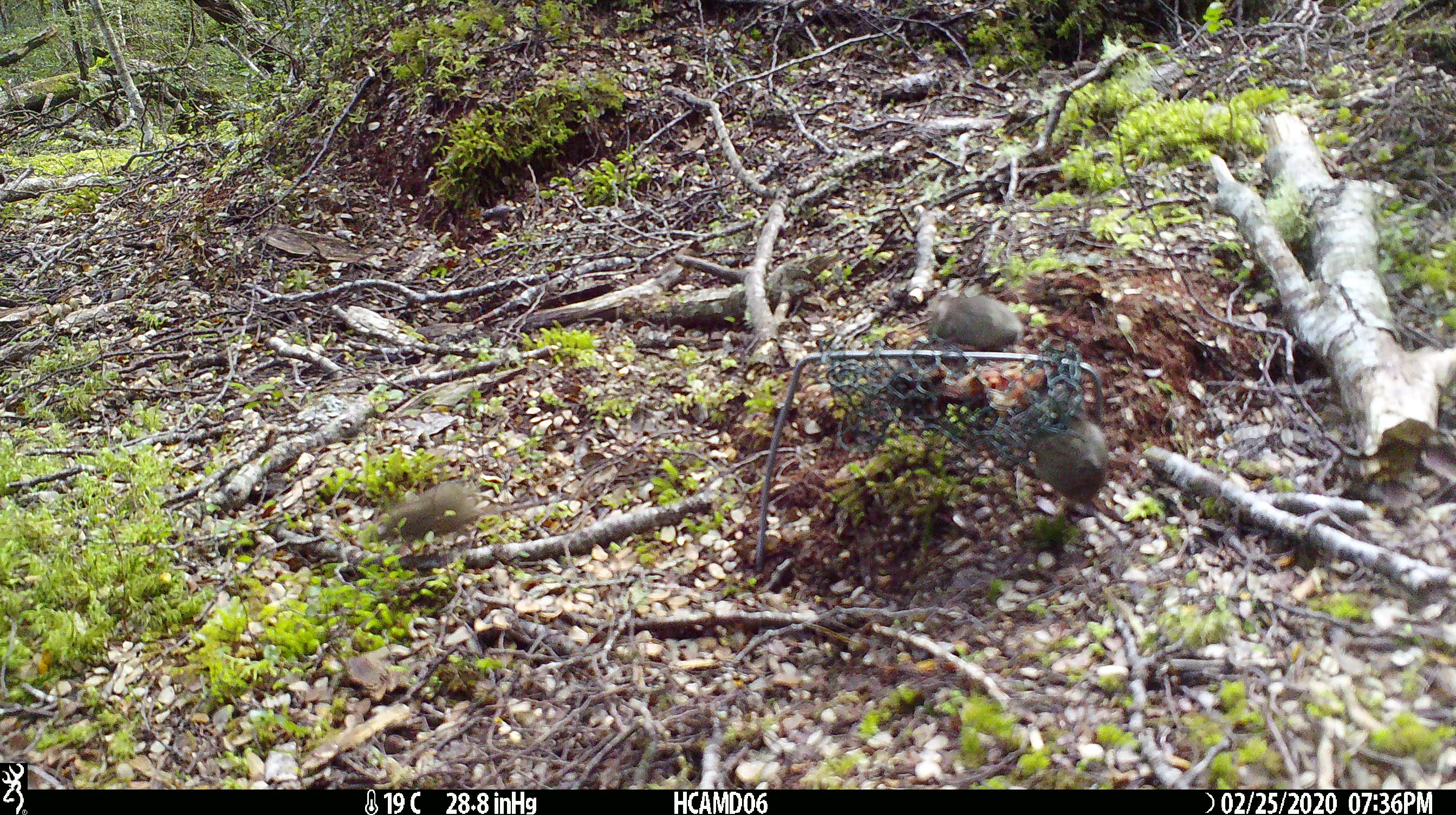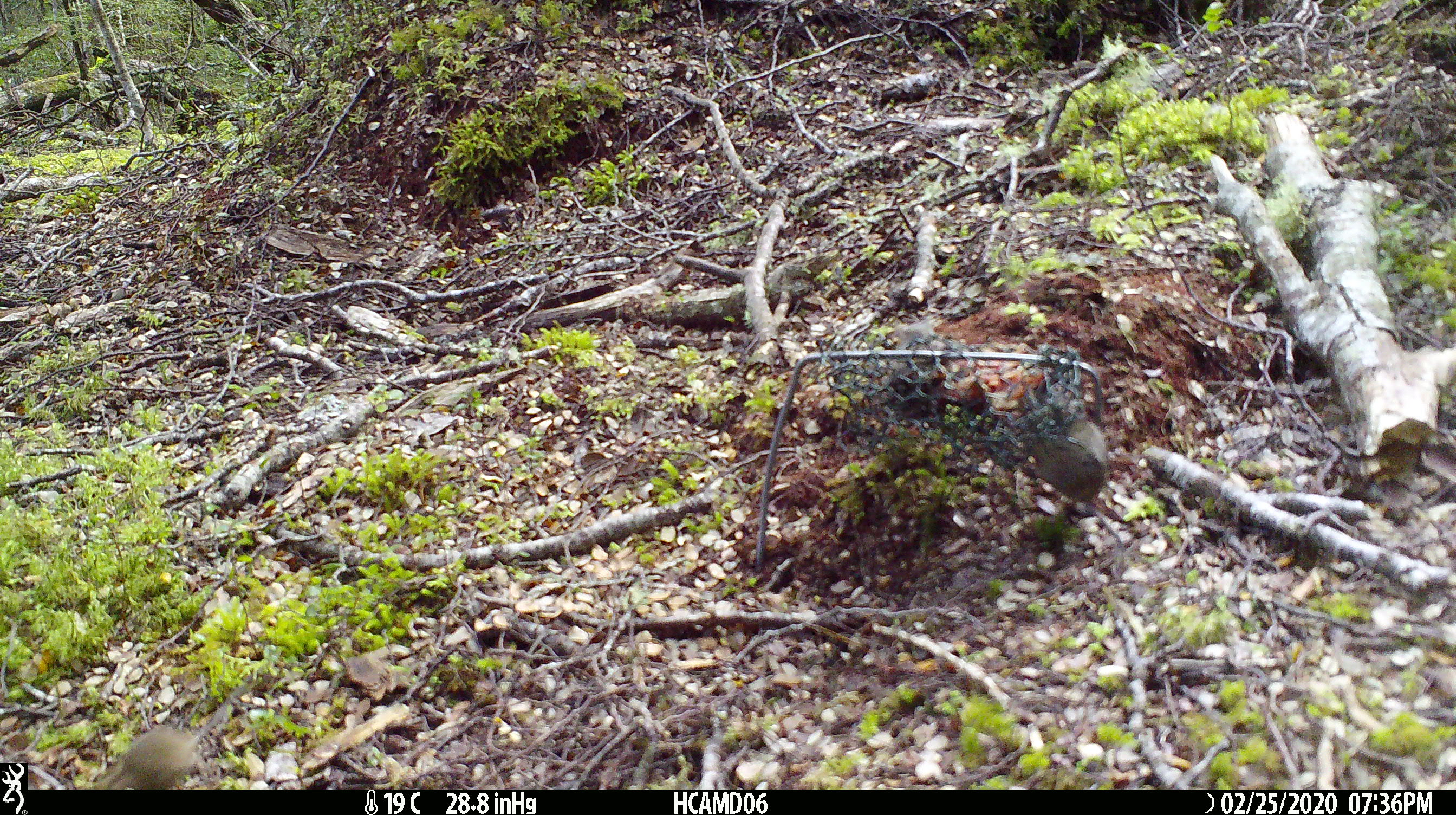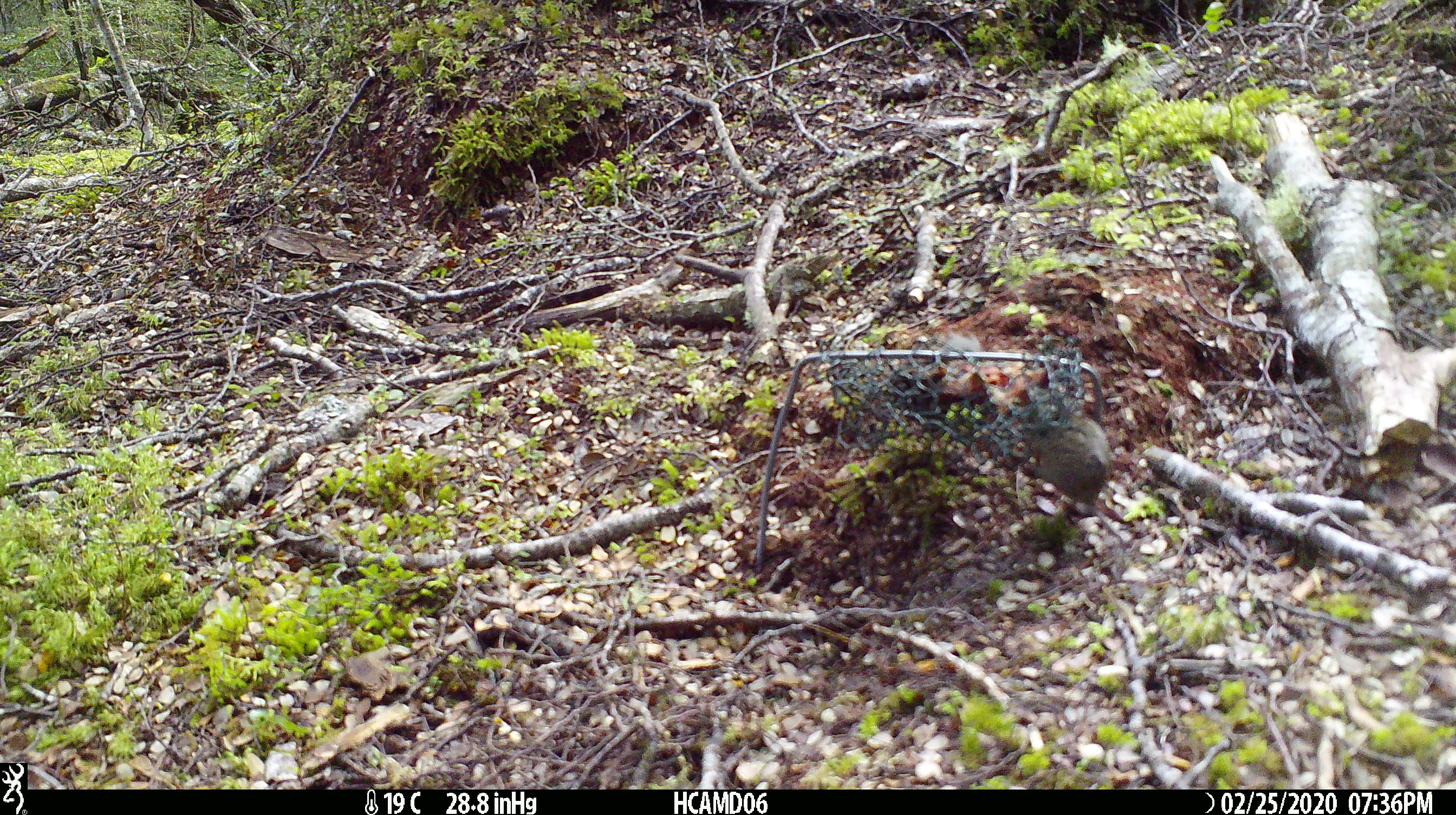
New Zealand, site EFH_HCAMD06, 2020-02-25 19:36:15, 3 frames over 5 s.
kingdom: Animalia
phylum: Chordata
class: Mammalia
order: Rodentia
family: Muridae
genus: Mus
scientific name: Mus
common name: mouse